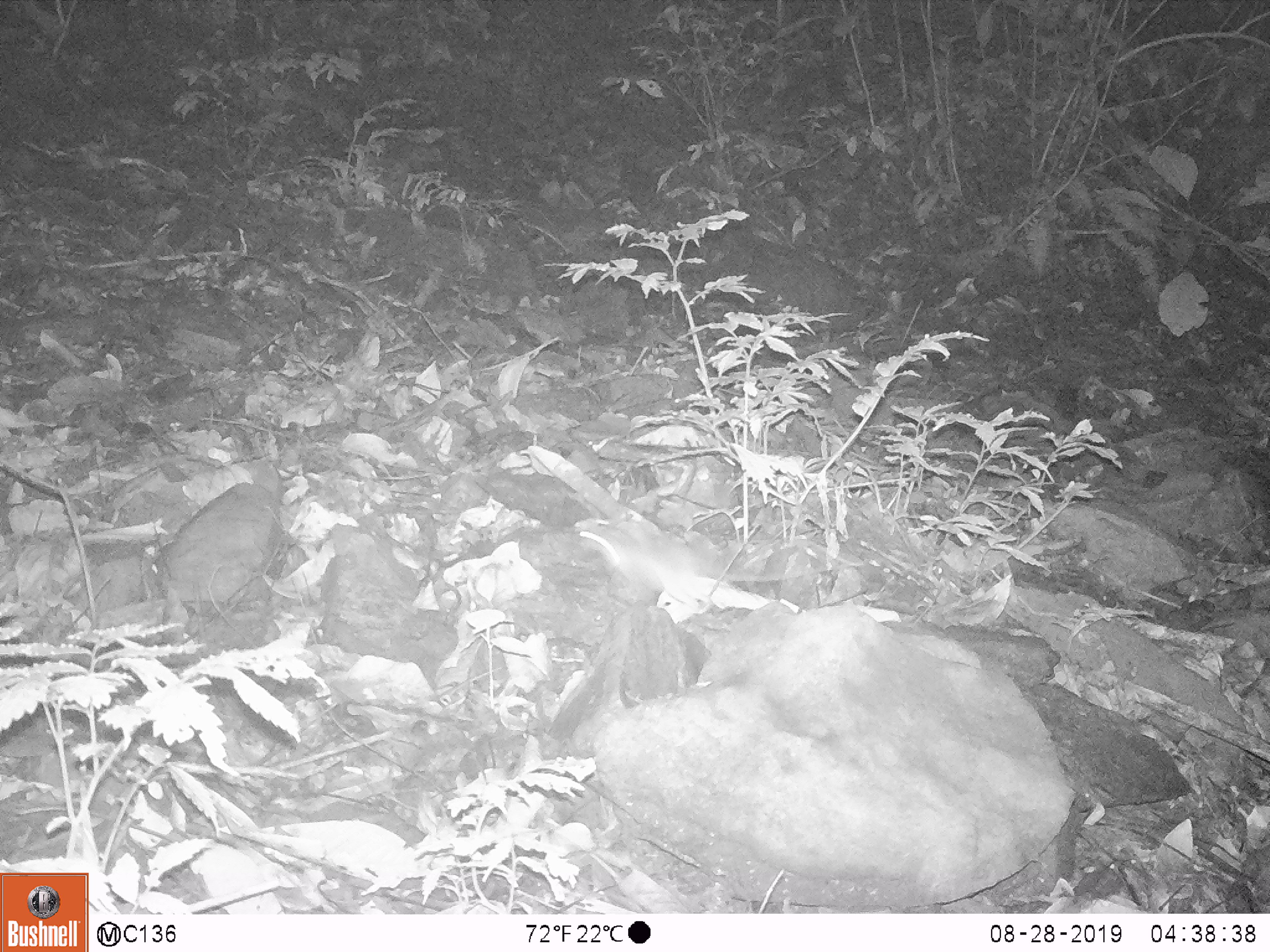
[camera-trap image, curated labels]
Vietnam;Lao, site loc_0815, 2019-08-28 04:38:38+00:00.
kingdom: Animalia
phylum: Chordata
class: Mammalia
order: Rodentia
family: Muridae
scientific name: Muridae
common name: old-world mice and rats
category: unidentified murid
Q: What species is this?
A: Unidentified murid (old-world mice and rats) (Muridae).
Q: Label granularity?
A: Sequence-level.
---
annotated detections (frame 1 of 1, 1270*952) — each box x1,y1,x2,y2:
unidentified murid: 570,510,863,613